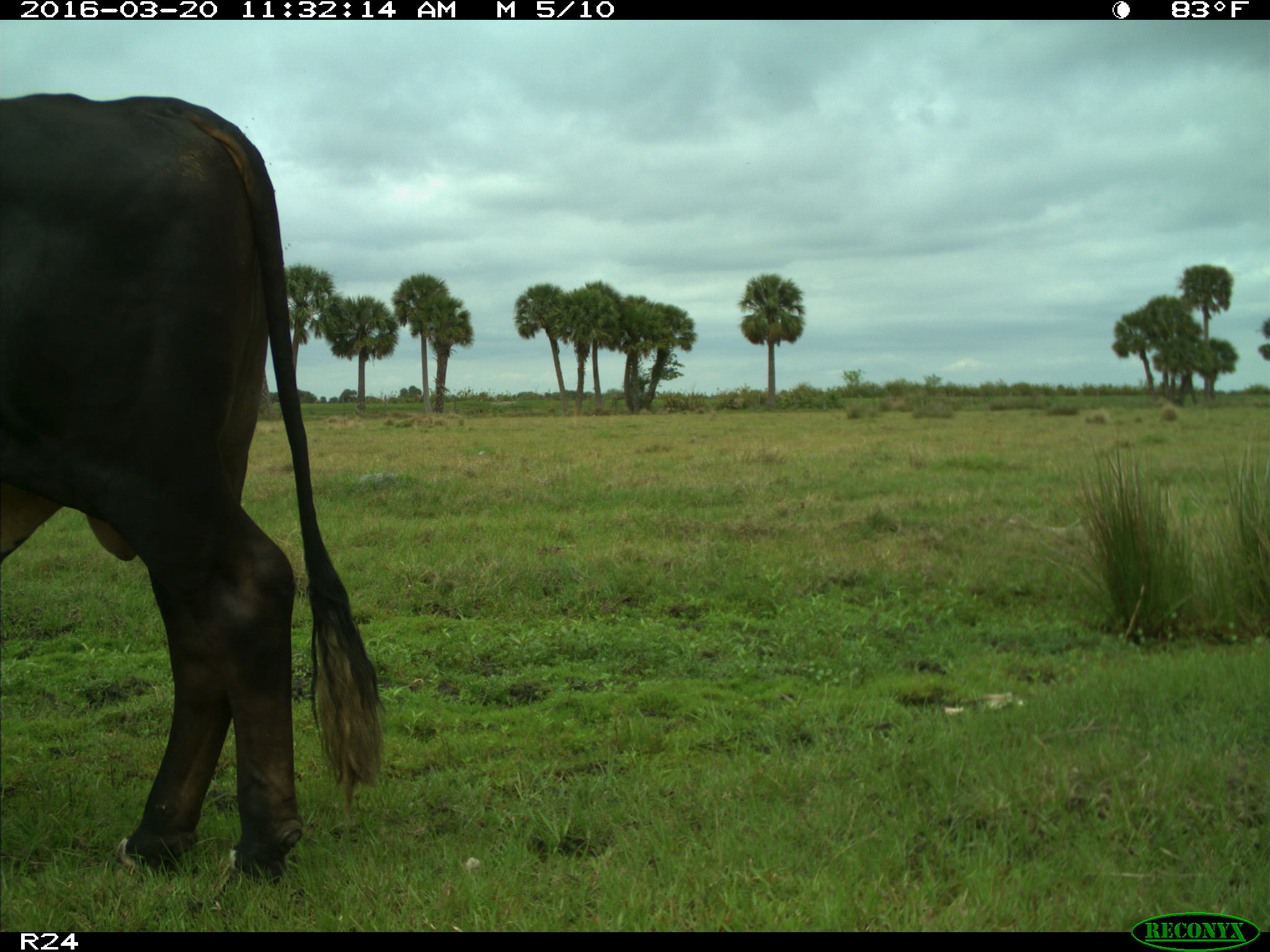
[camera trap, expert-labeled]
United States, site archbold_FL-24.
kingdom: Animalia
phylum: Chordata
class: Mammalia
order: Artiodactyla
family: Bovidae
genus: Bos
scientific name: Bos taurus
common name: domestic cow